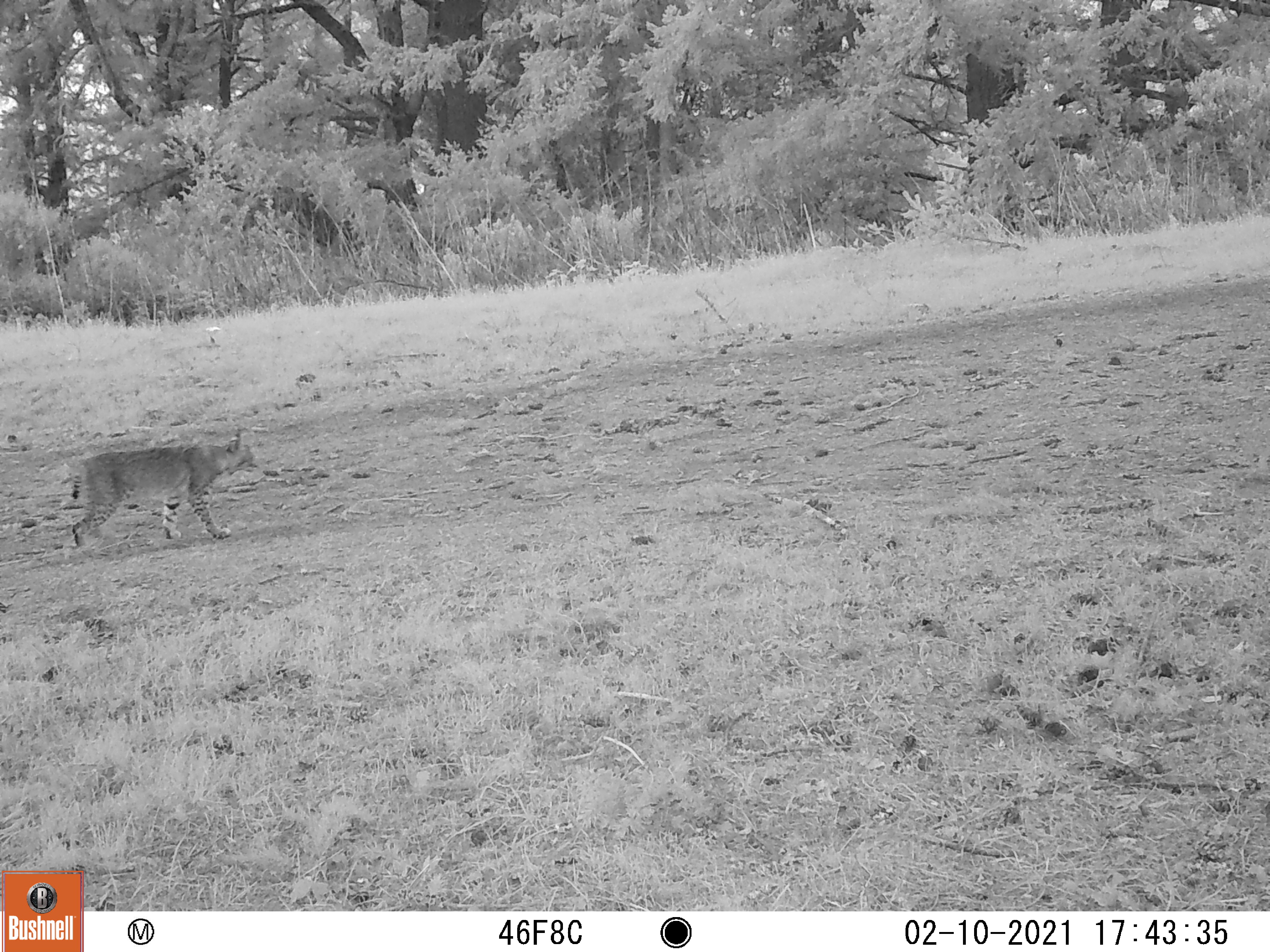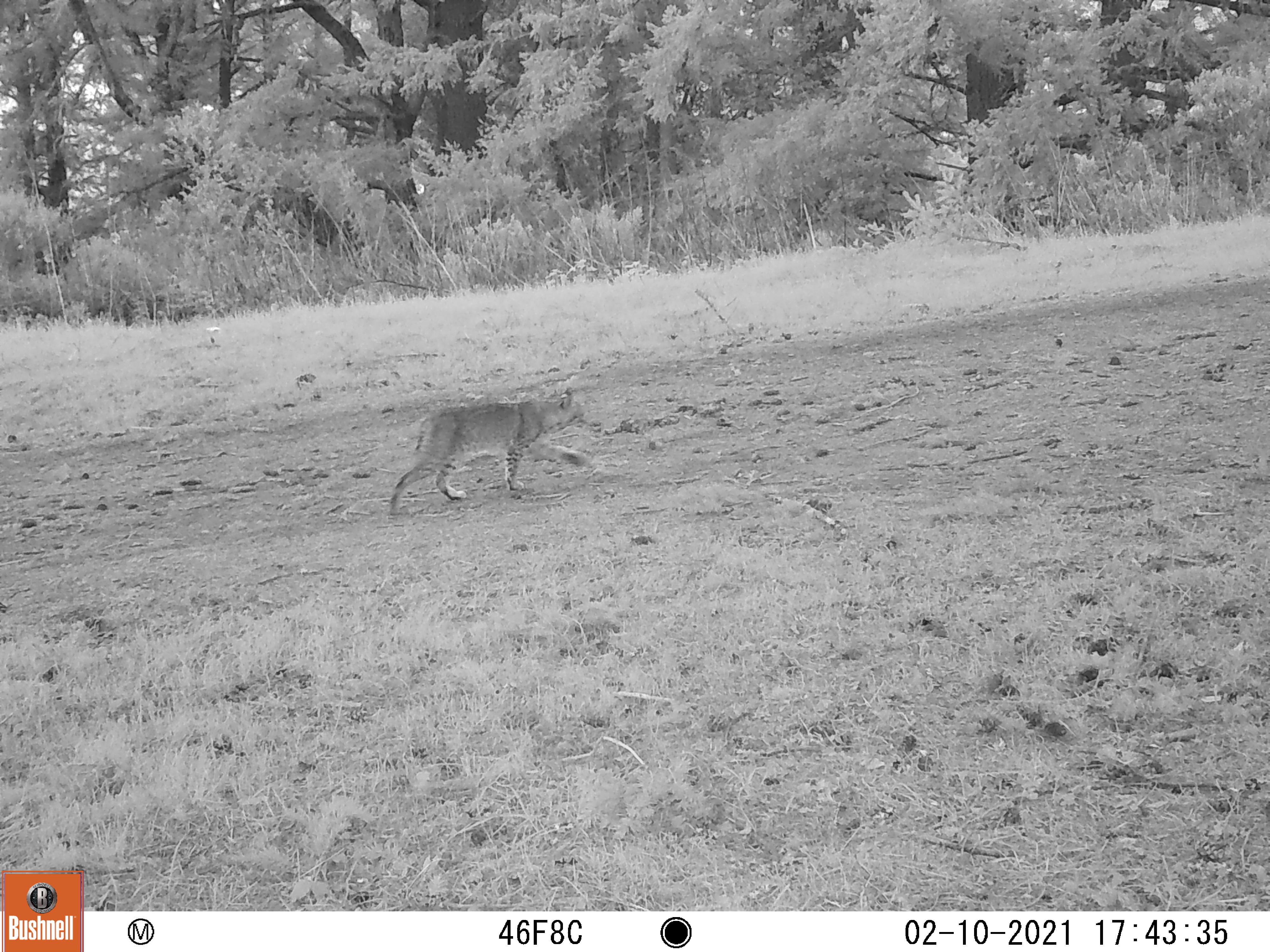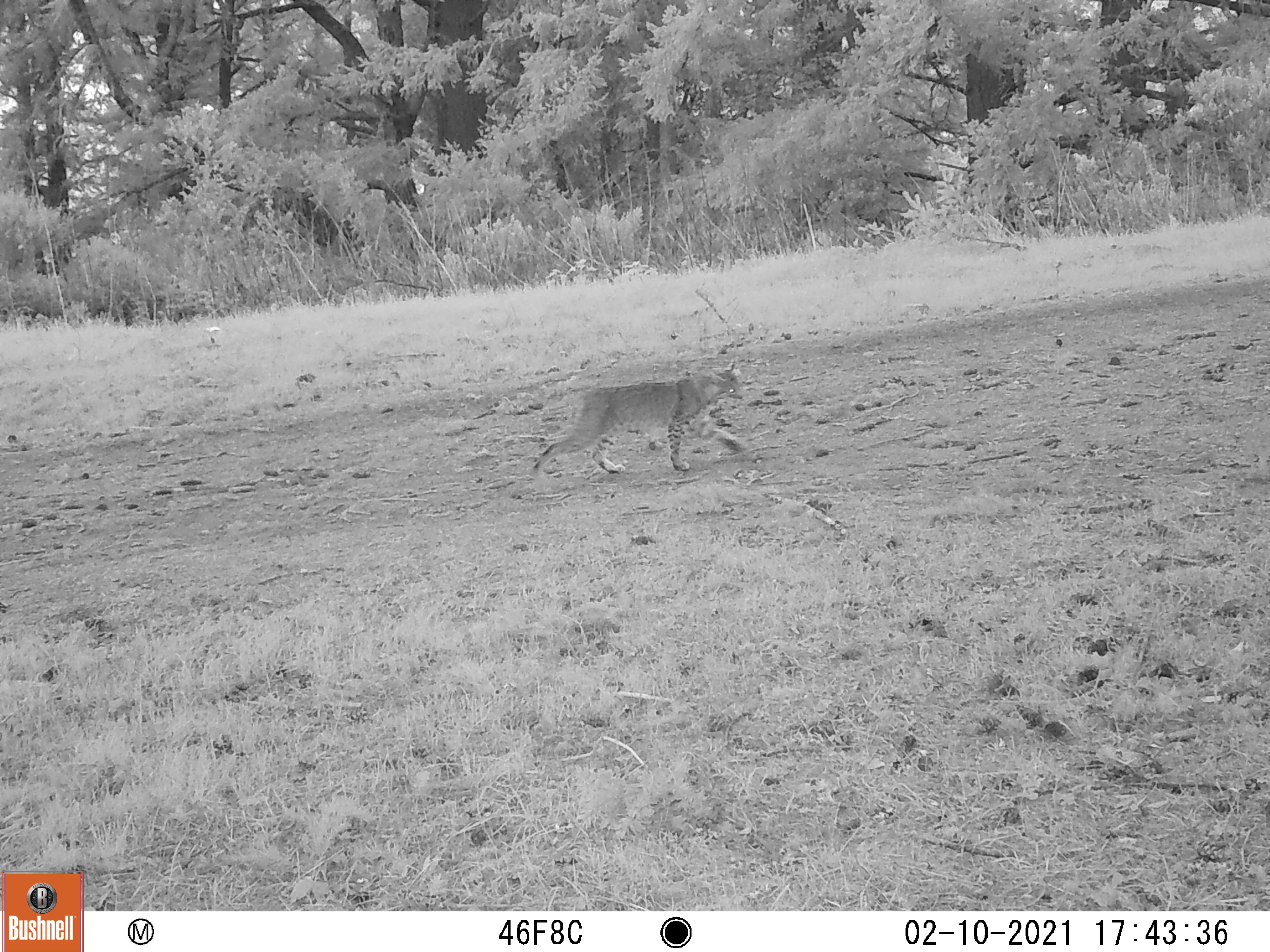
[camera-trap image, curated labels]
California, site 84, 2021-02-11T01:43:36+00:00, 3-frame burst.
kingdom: Animalia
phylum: Chordata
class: Mammalia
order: Carnivora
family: Felidae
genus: Lynx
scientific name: Lynx rufus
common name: bobcat